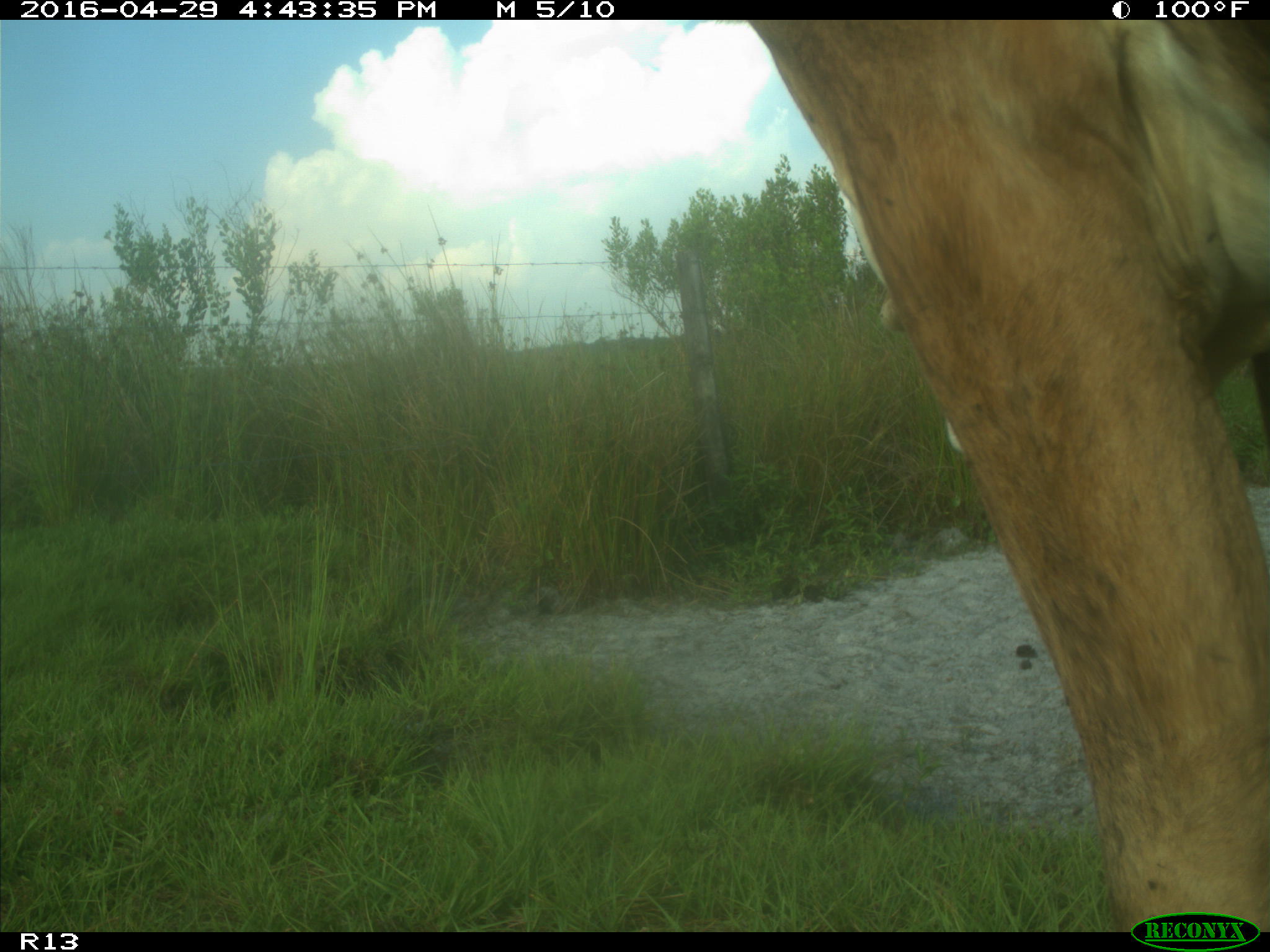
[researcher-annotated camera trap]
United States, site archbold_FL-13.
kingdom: Animalia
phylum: Chordata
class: Mammalia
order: Artiodactyla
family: Bovidae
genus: Bos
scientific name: Bos taurus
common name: domestic cow